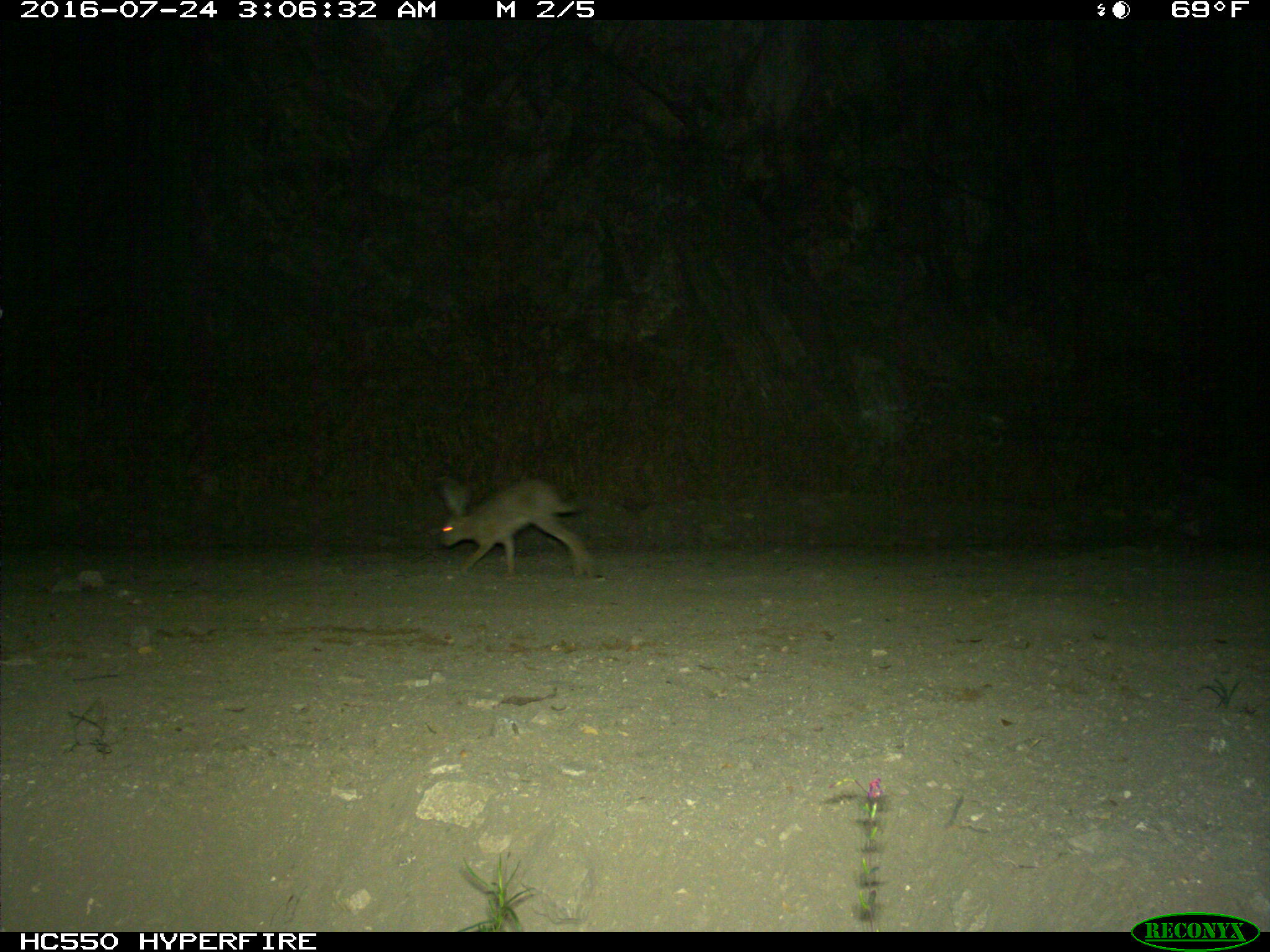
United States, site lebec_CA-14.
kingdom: Animalia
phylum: Chordata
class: Mammalia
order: Lagomorpha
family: Leporidae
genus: Lepus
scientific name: Lepus californicus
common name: black-tailed jackrabbit